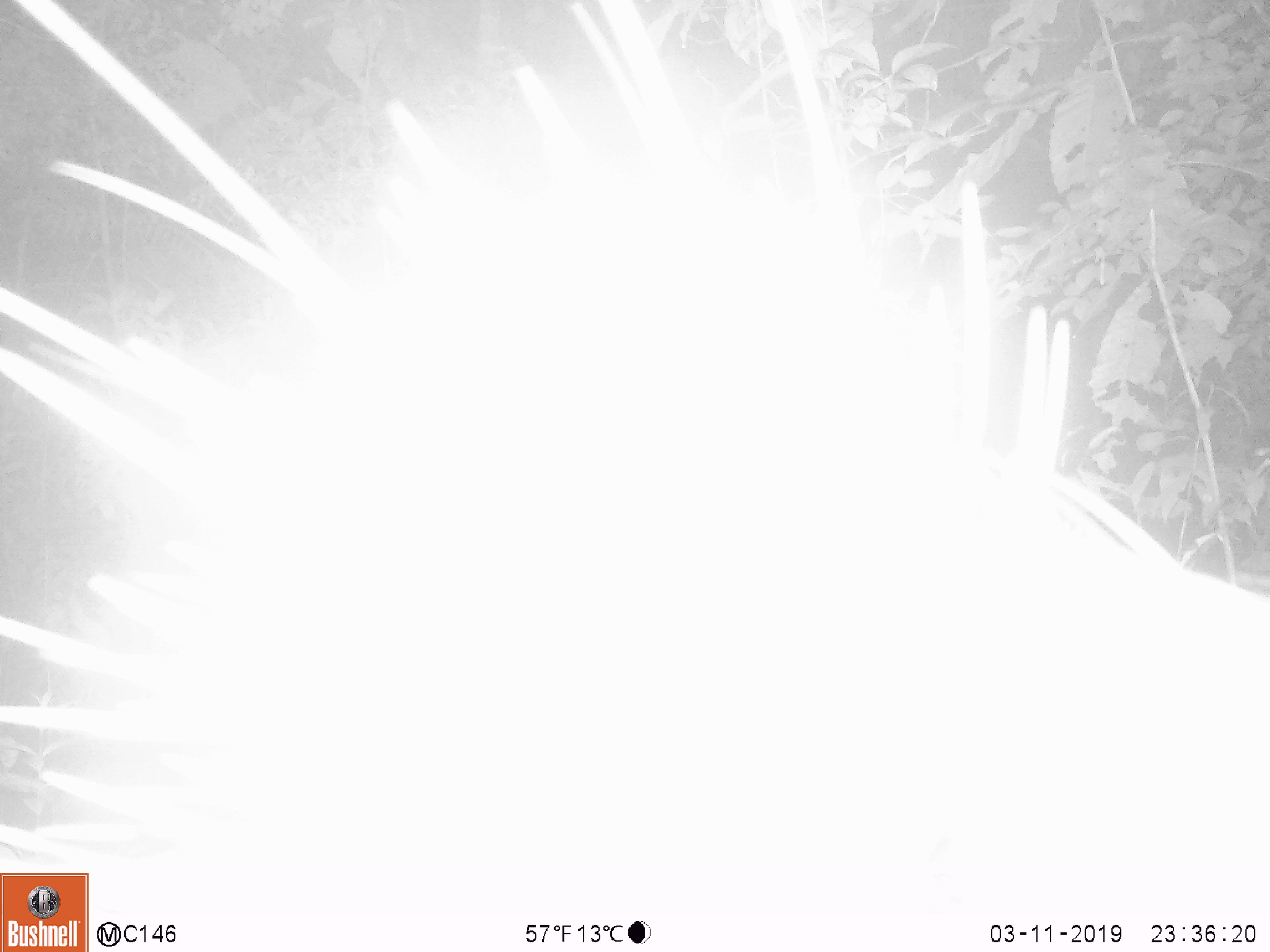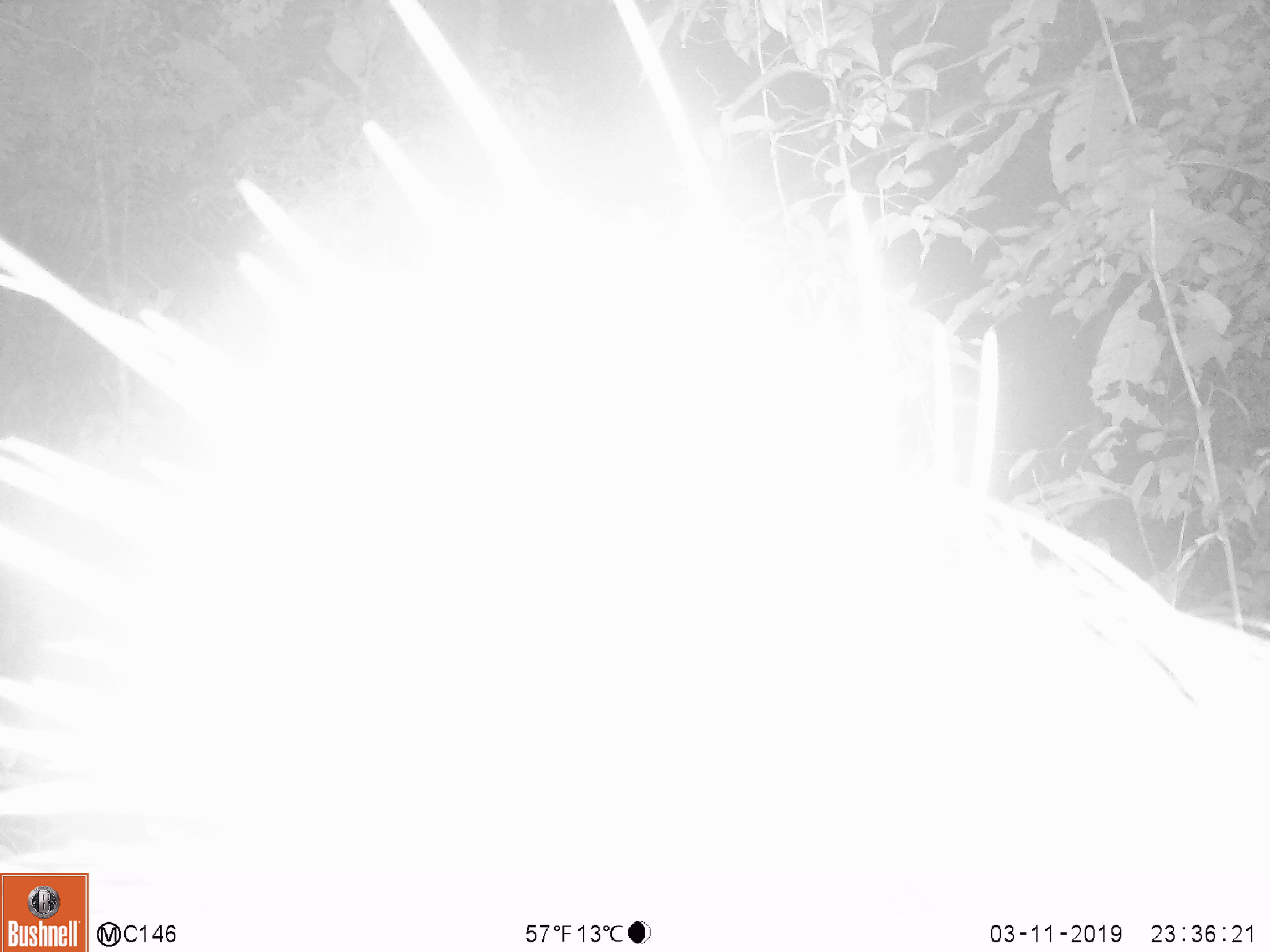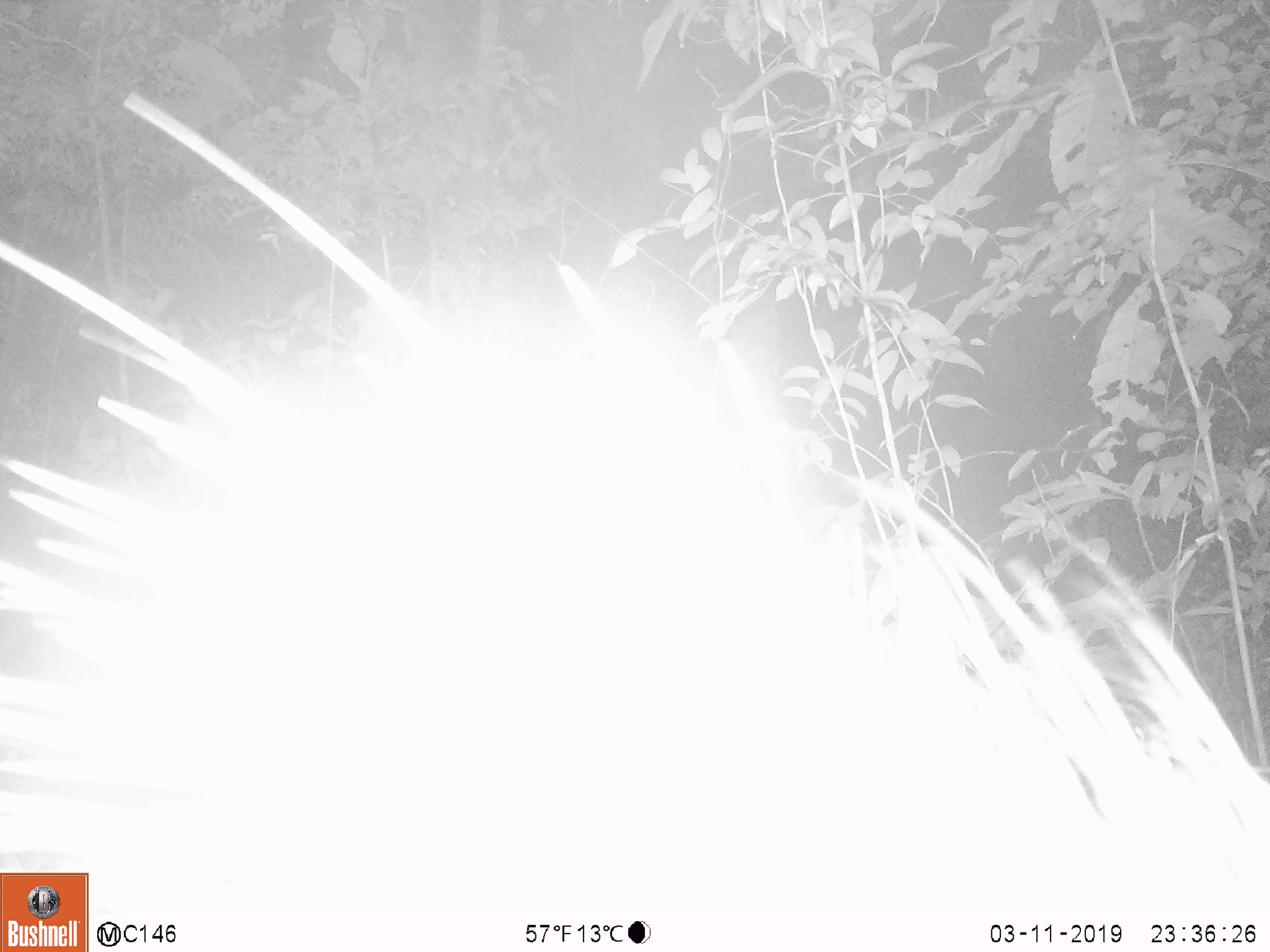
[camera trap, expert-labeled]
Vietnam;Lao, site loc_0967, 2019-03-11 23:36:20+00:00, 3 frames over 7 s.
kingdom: Animalia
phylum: Chordata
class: Mammalia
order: Rodentia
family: Hystricidae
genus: Hystrix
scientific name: Hystrix brachyura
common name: malayan porcupine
Malayan porcupine (Hystrix brachyura). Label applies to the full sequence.